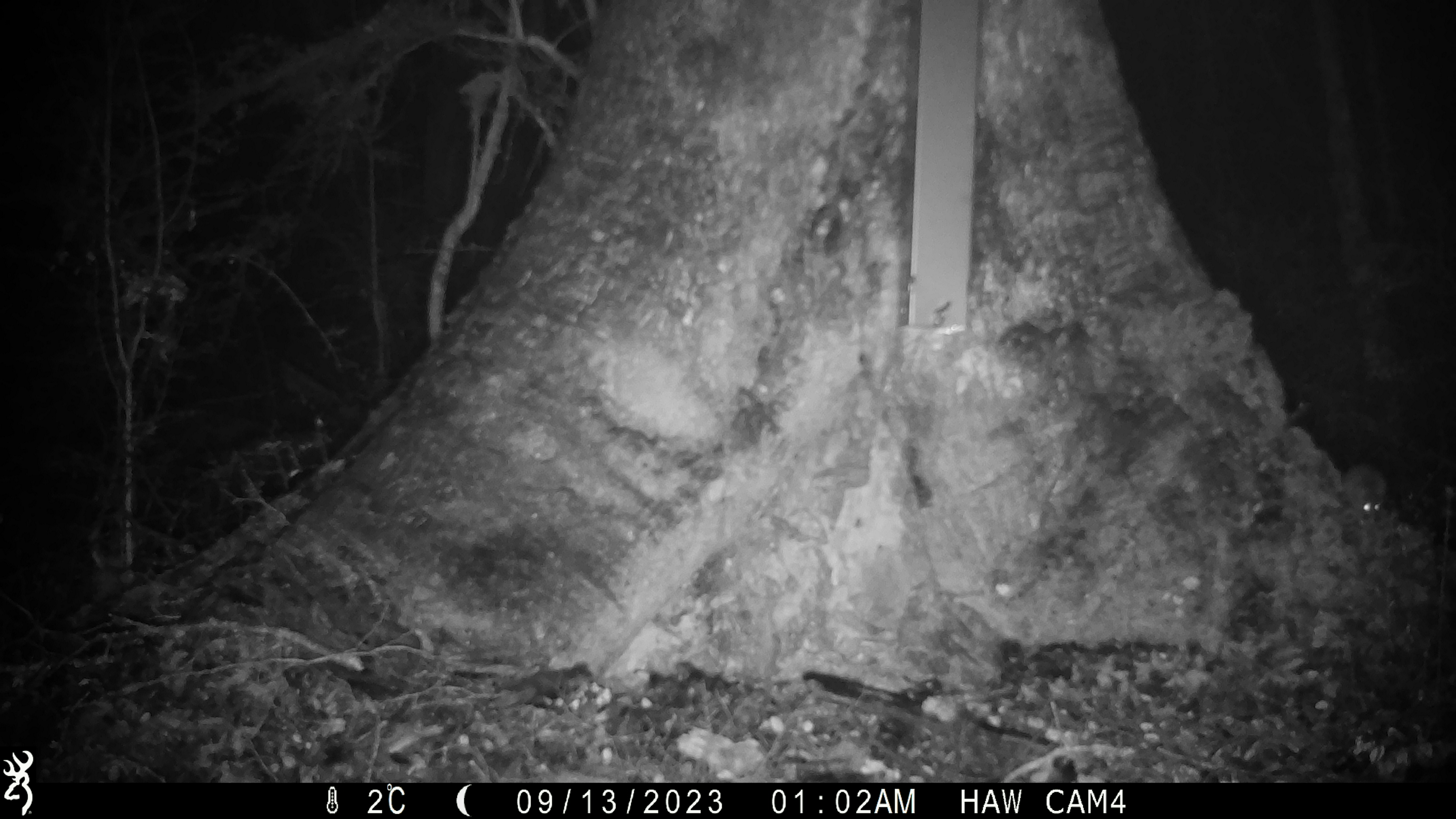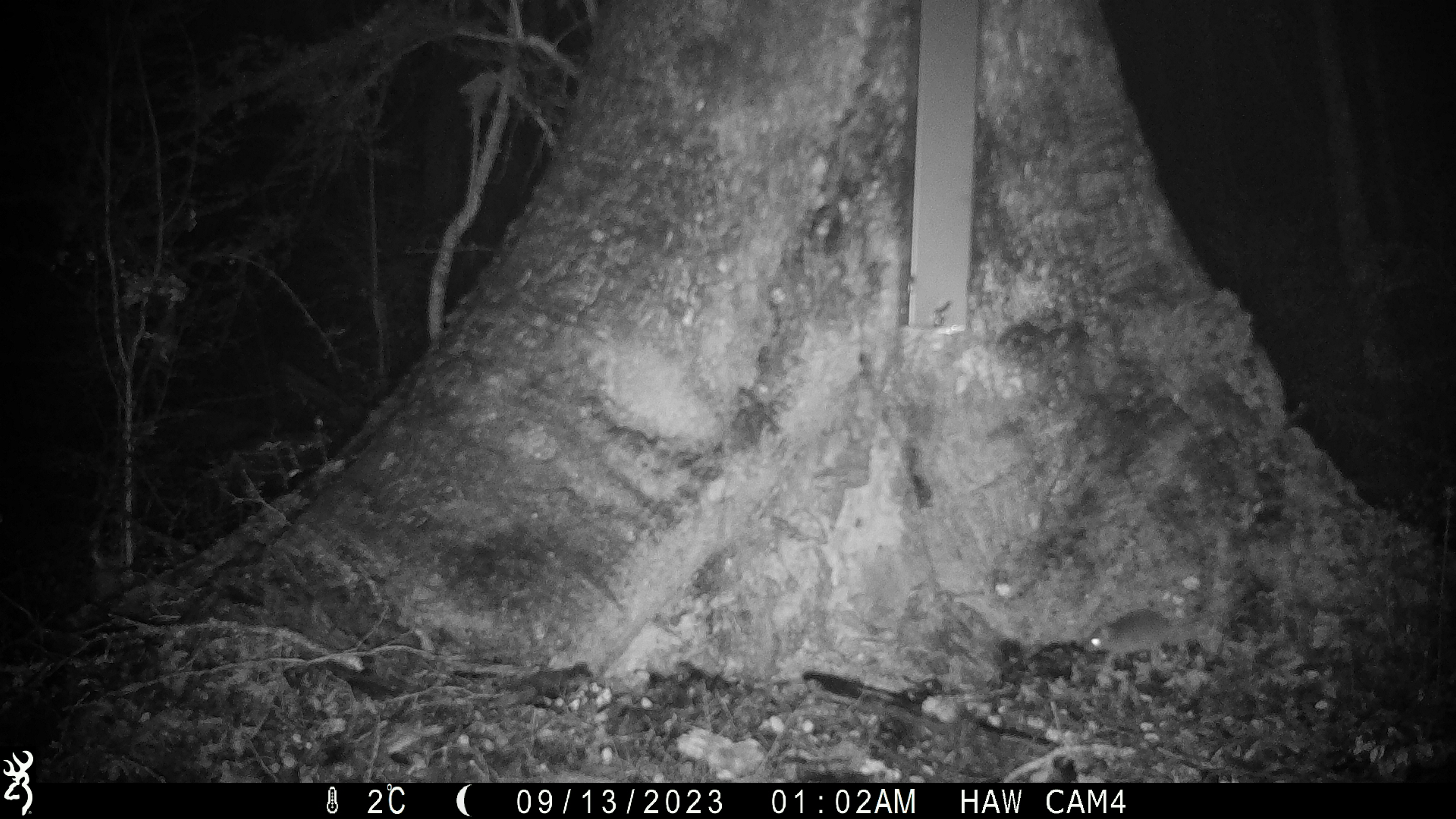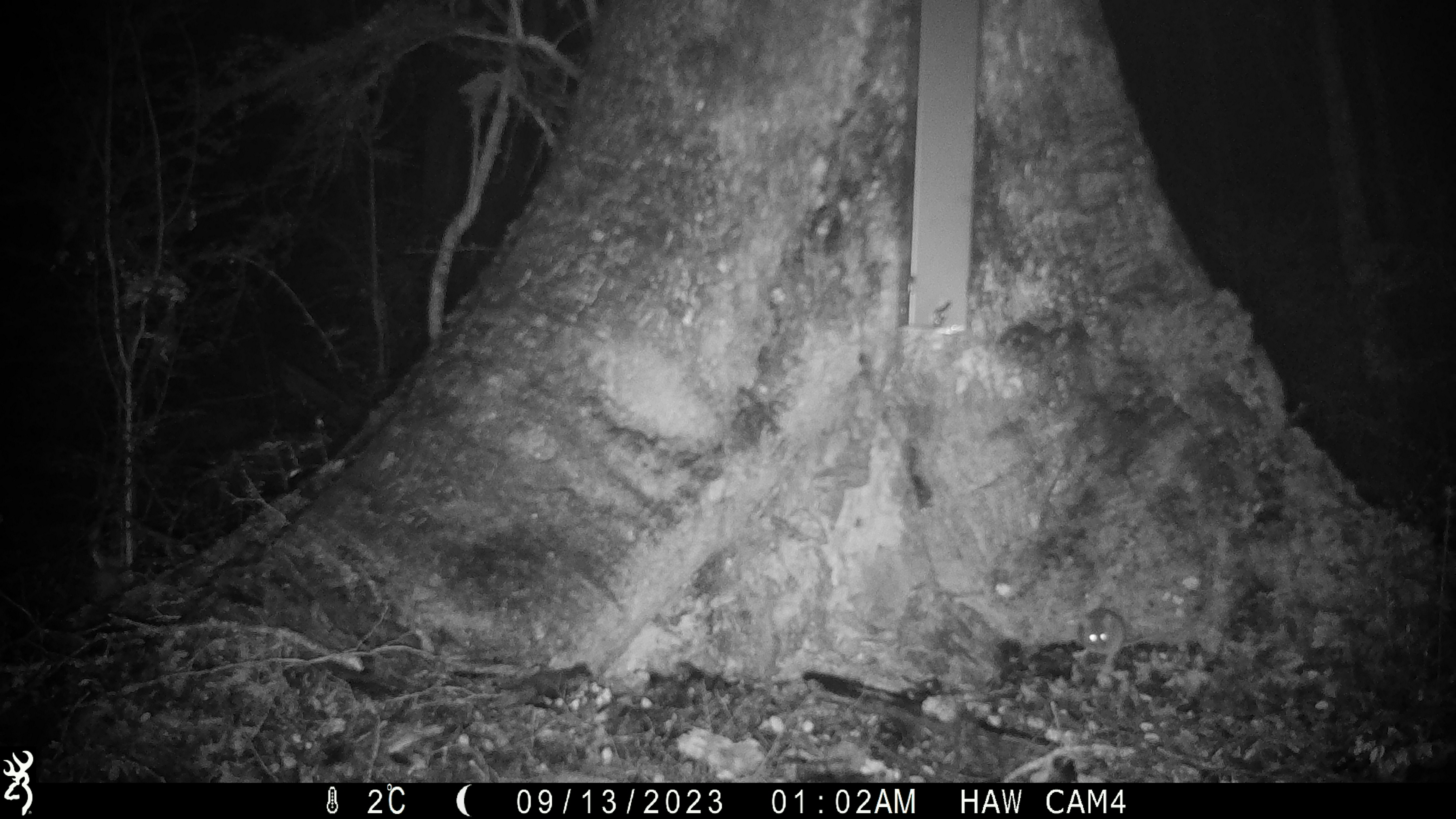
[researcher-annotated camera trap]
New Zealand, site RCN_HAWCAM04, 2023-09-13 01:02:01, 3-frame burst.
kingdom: Animalia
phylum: Chordata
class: Mammalia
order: Rodentia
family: Muridae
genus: Mus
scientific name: Mus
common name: mouse